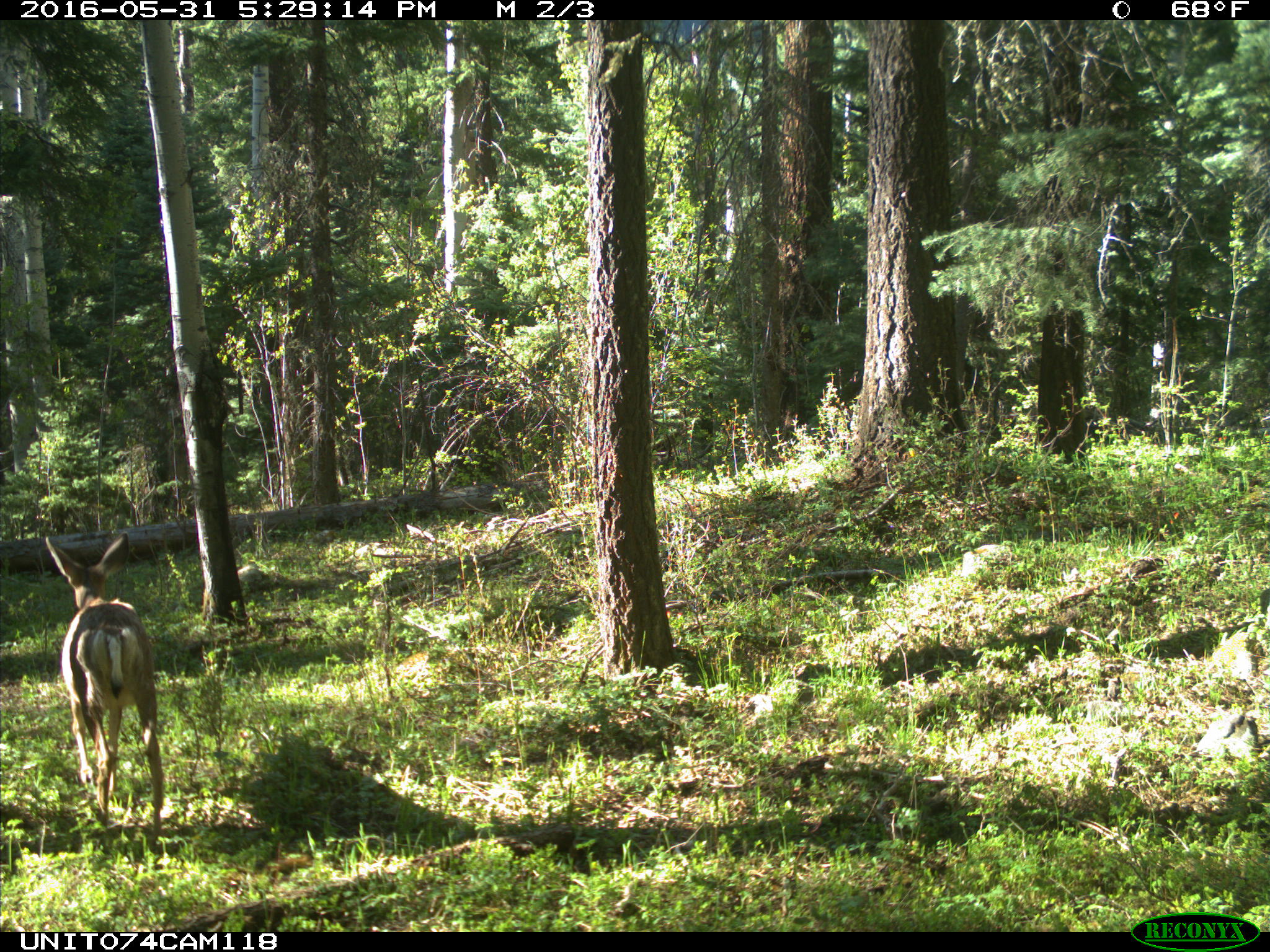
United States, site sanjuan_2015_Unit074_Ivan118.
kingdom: Animalia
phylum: Chordata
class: Mammalia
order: Artiodactyla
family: Cervidae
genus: Odocoileus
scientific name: Odocoileus hemionus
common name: mule deer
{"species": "Odocoileus hemionus (mule deer)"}